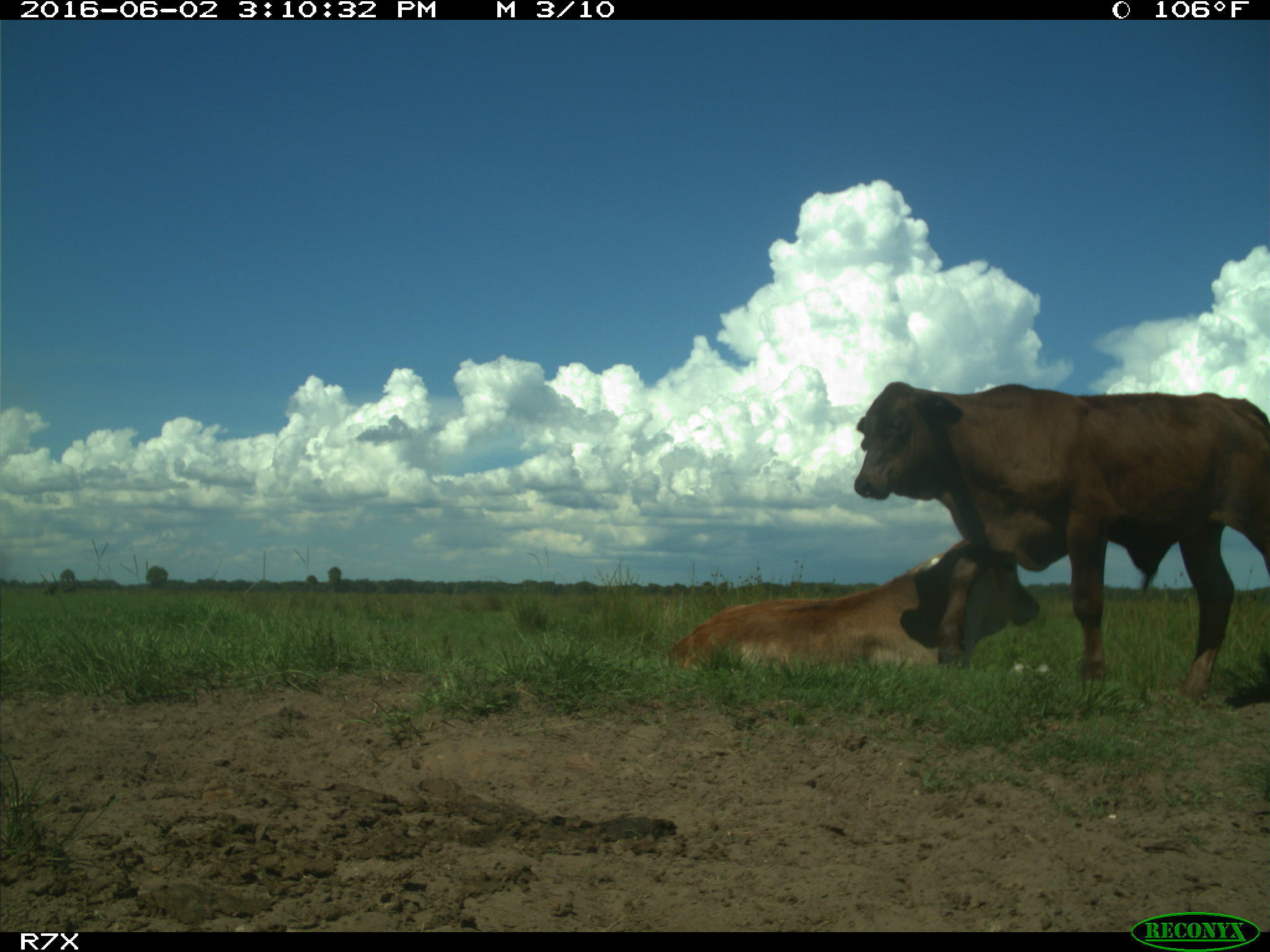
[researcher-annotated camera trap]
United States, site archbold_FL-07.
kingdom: Animalia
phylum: Chordata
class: Mammalia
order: Artiodactyla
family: Bovidae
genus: Bos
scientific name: Bos taurus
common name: domestic cow